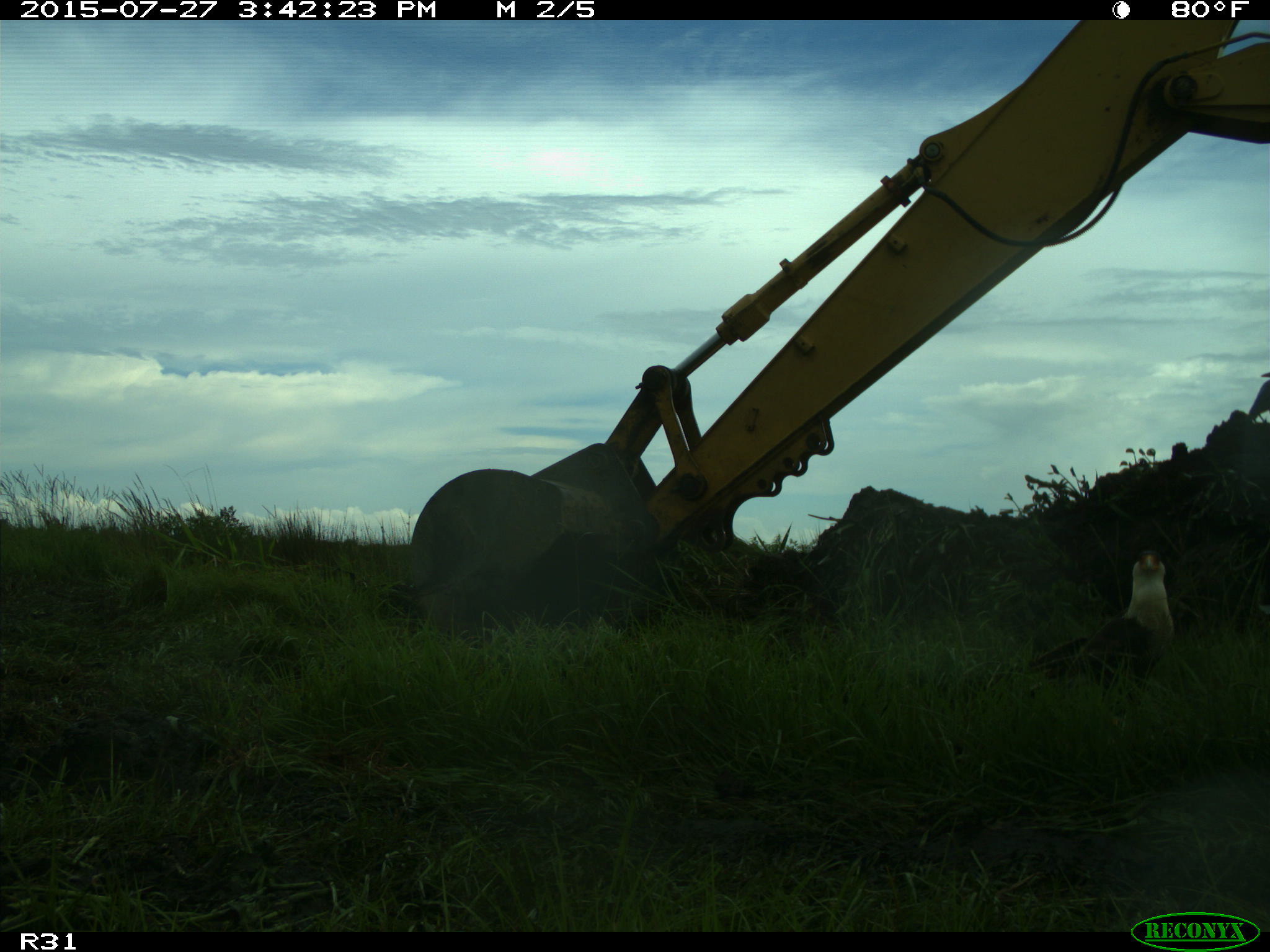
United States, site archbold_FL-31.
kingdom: Animalia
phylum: Chordata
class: Aves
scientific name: Aves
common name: birds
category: unidentified bird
Unidentified bird (birds) (Aves).